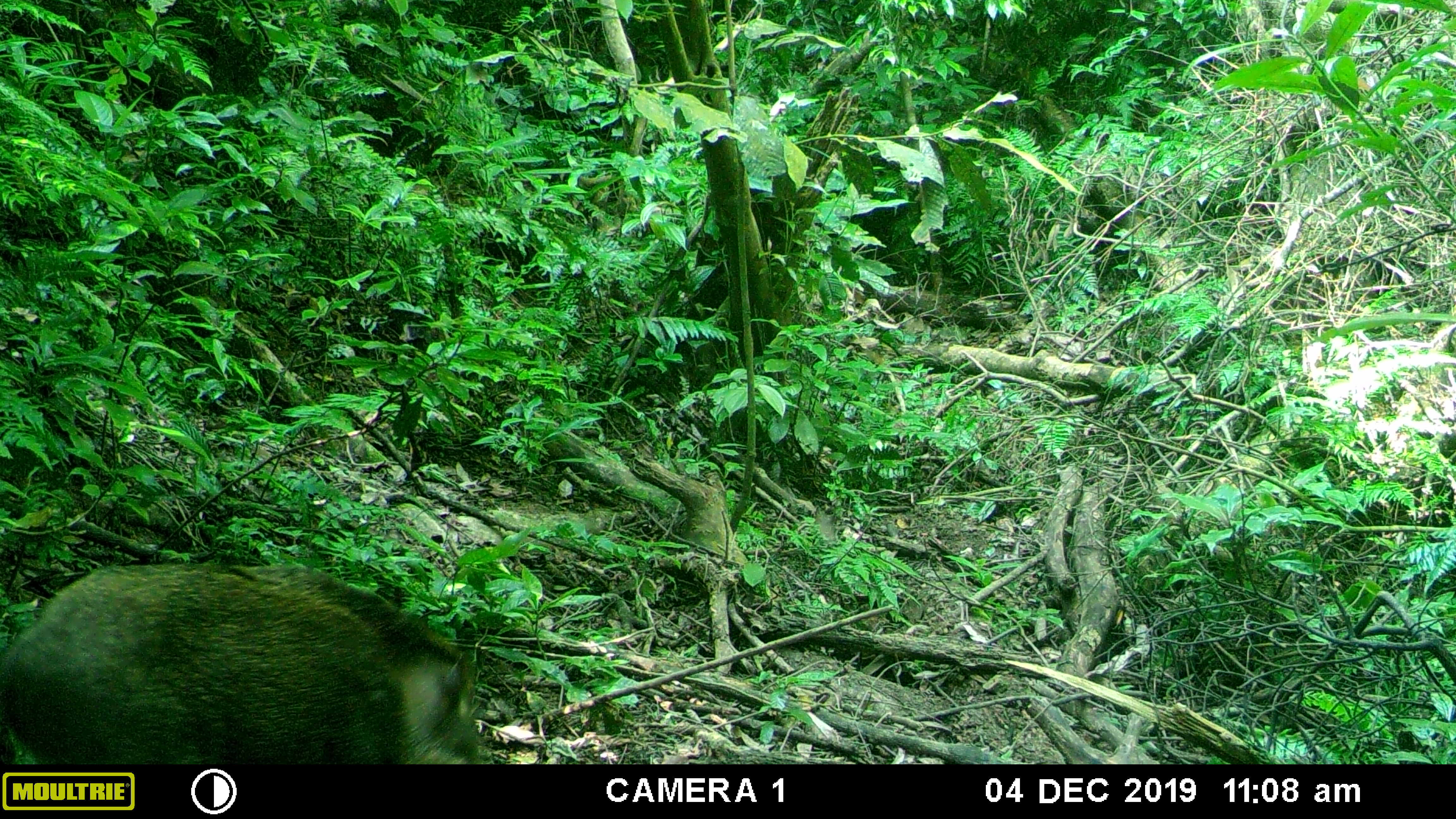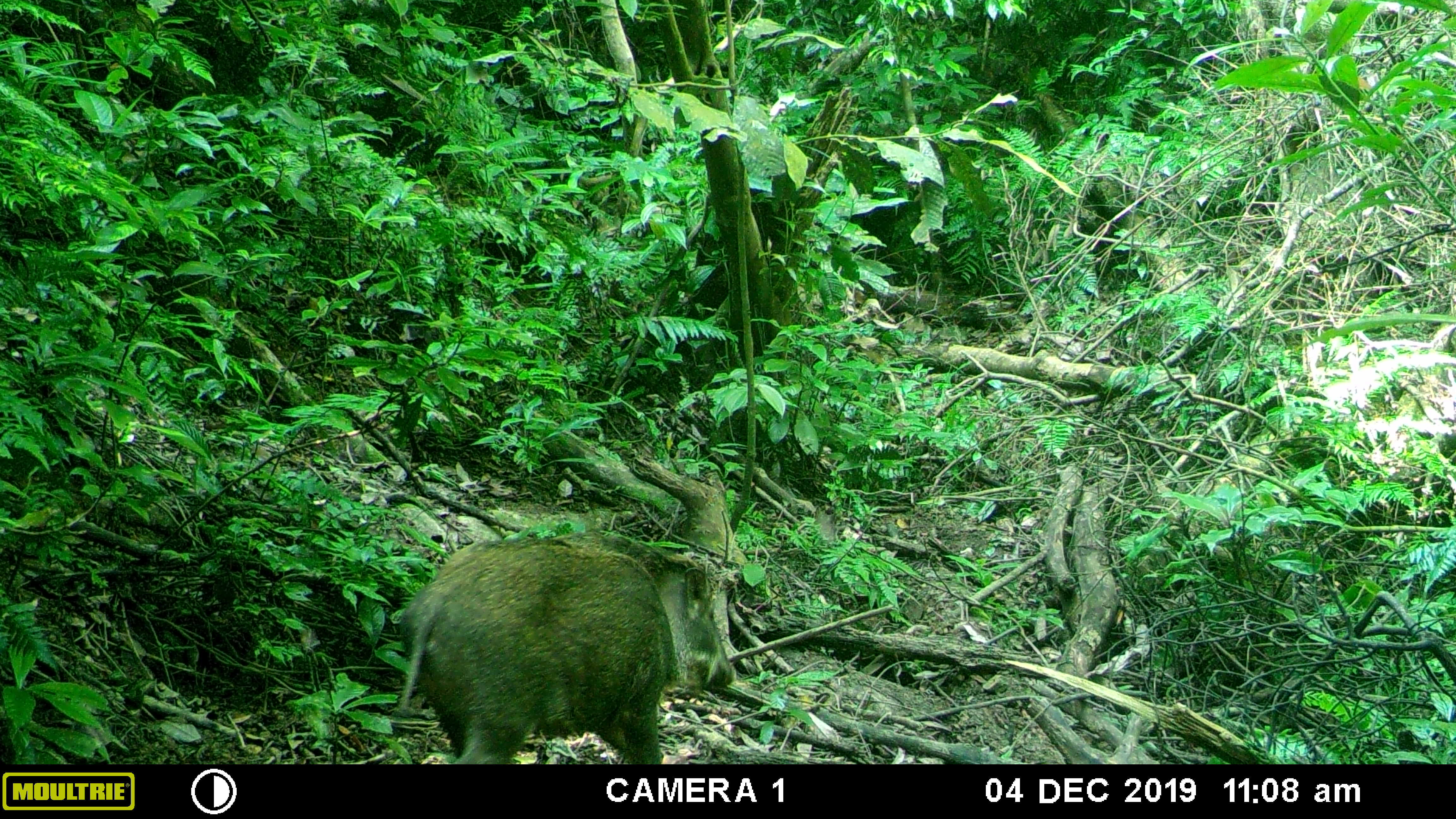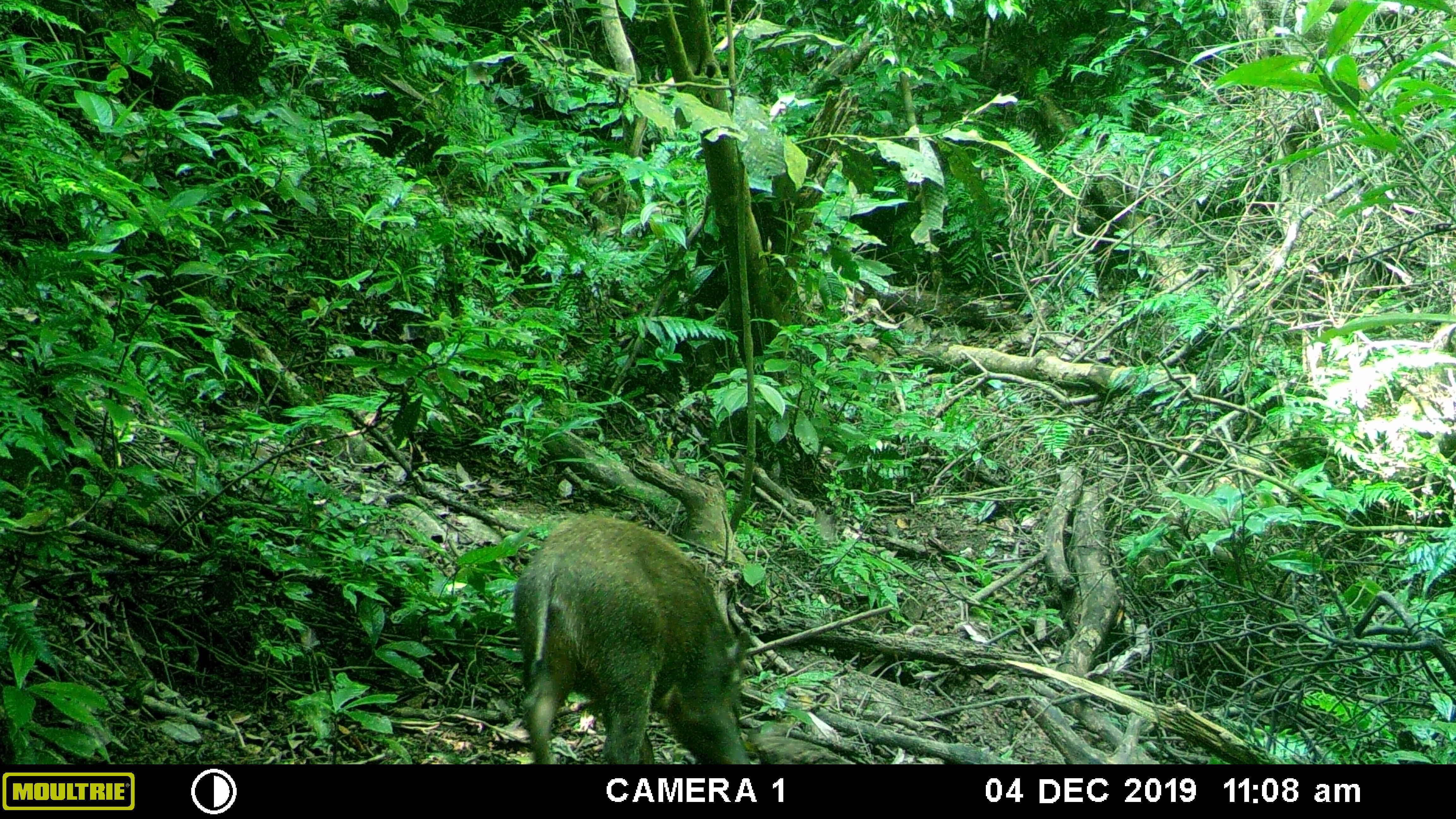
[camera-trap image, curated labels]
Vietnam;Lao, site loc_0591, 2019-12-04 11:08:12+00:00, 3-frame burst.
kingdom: Animalia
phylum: Chordata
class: Mammalia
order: Artiodactyla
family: Suidae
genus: Sus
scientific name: Sus scrofa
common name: eurasian wild pig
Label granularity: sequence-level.